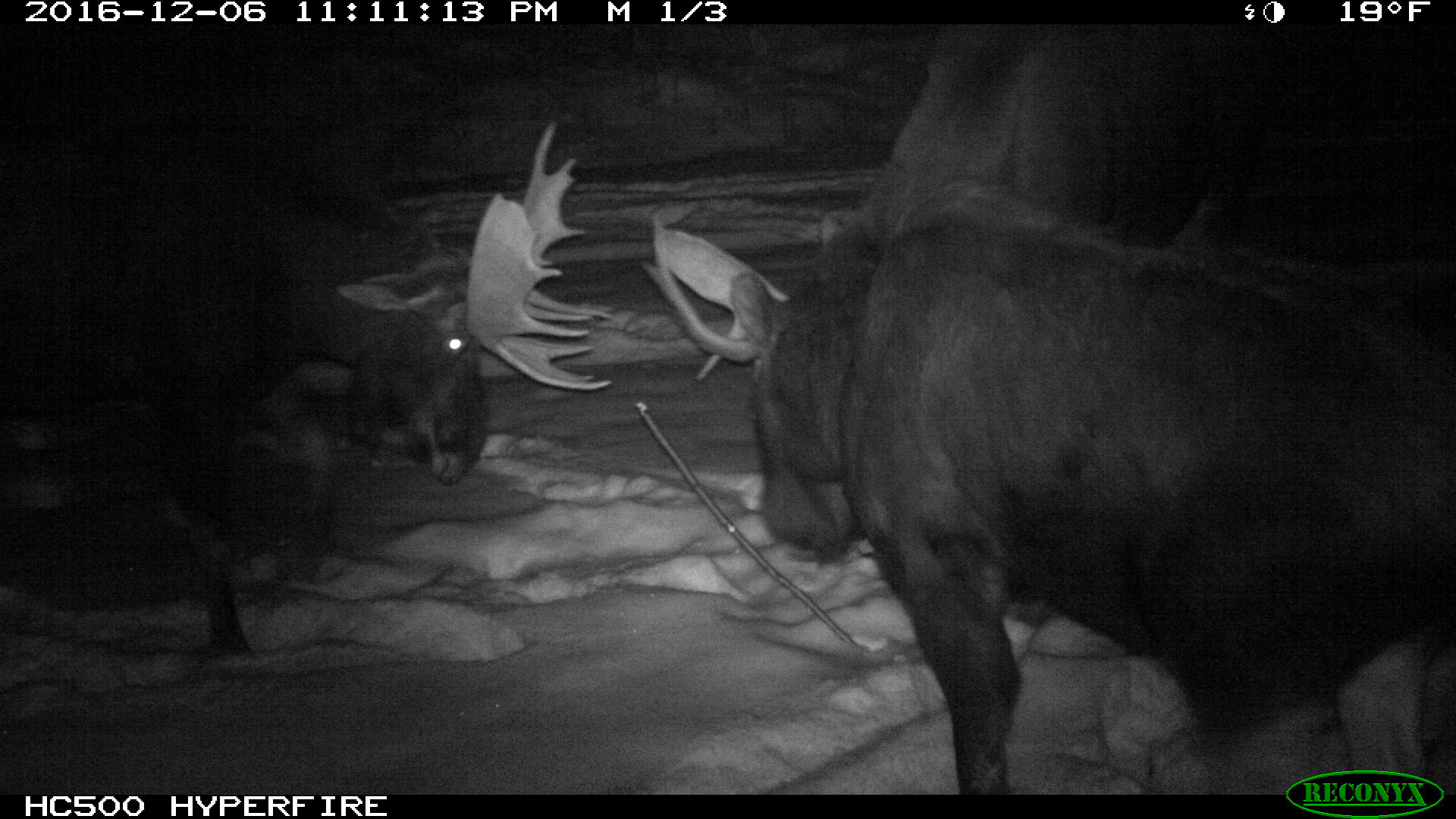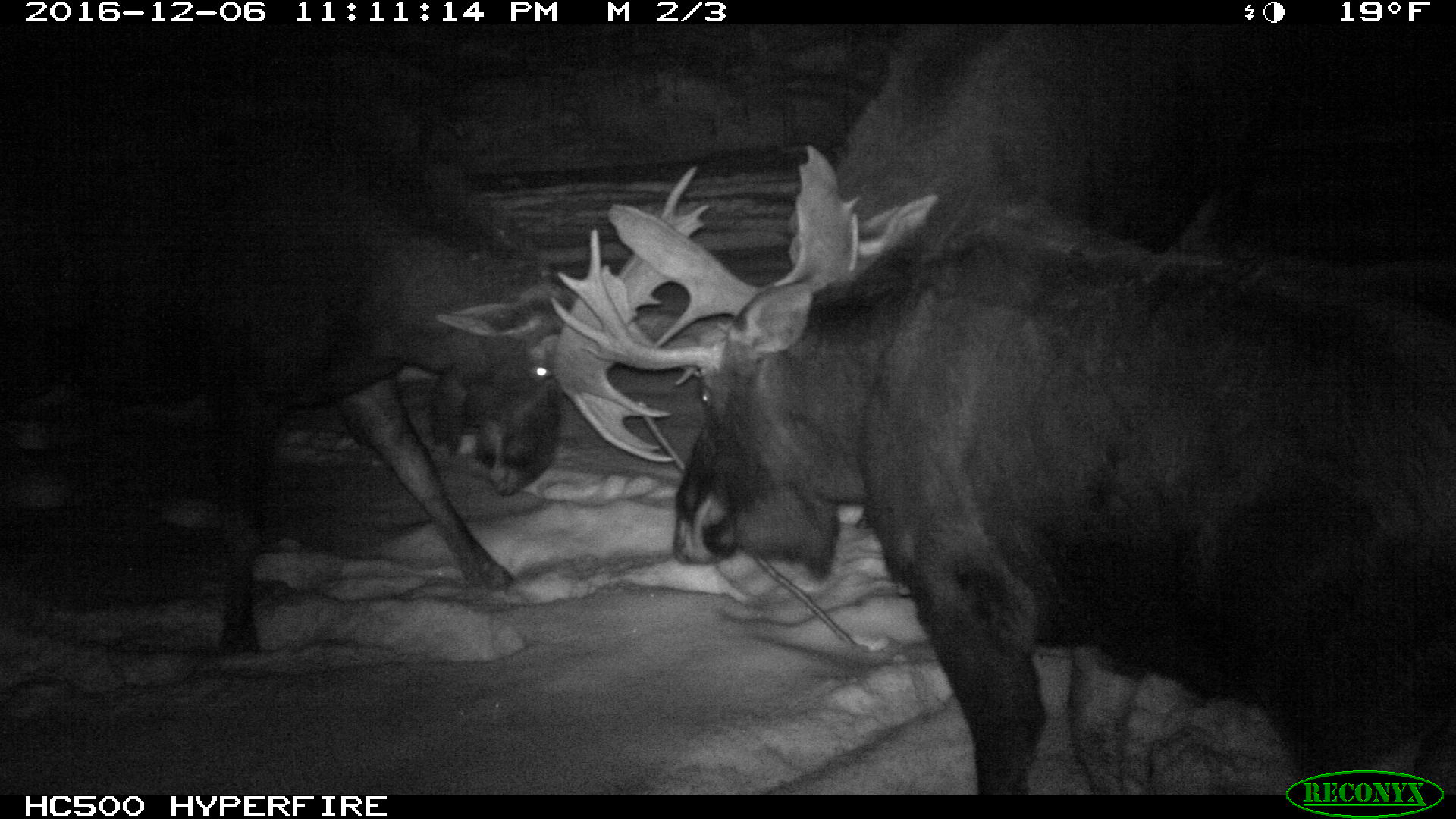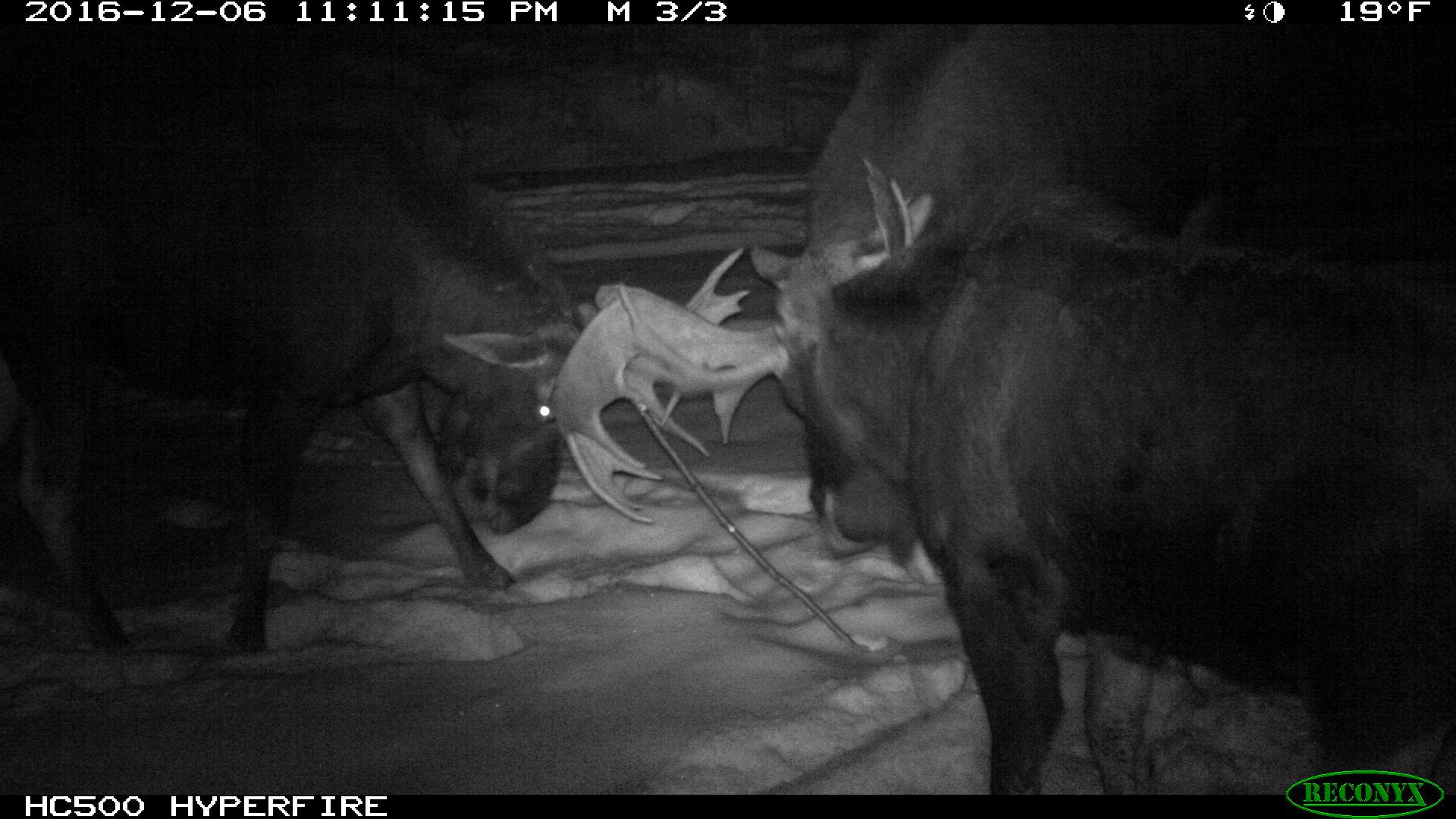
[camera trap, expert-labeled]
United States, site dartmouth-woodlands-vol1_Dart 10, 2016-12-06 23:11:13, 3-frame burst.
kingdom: Animalia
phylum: Chordata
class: Mammalia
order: Artiodactyla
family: Cervidae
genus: Alces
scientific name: Alces alces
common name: moose